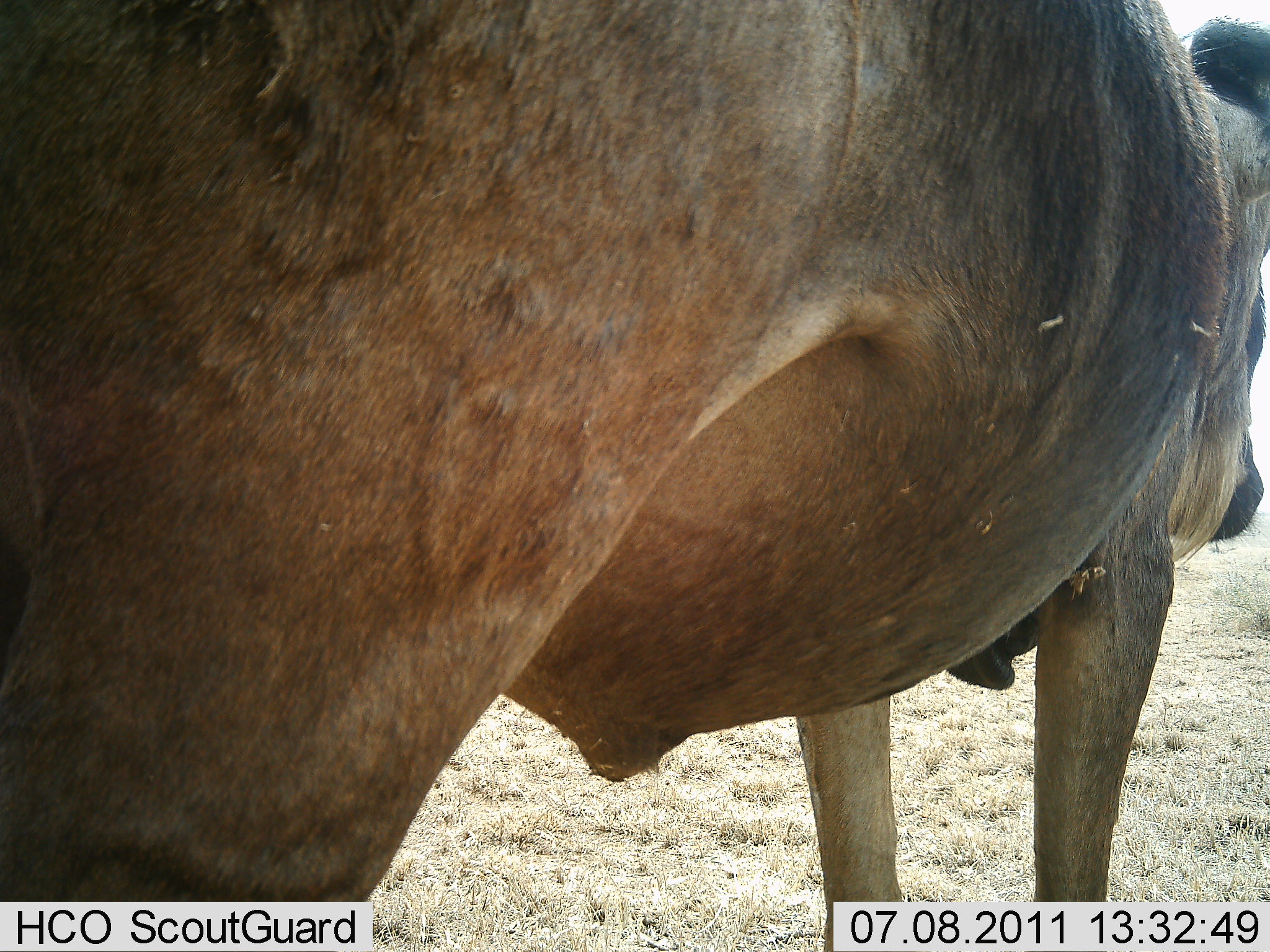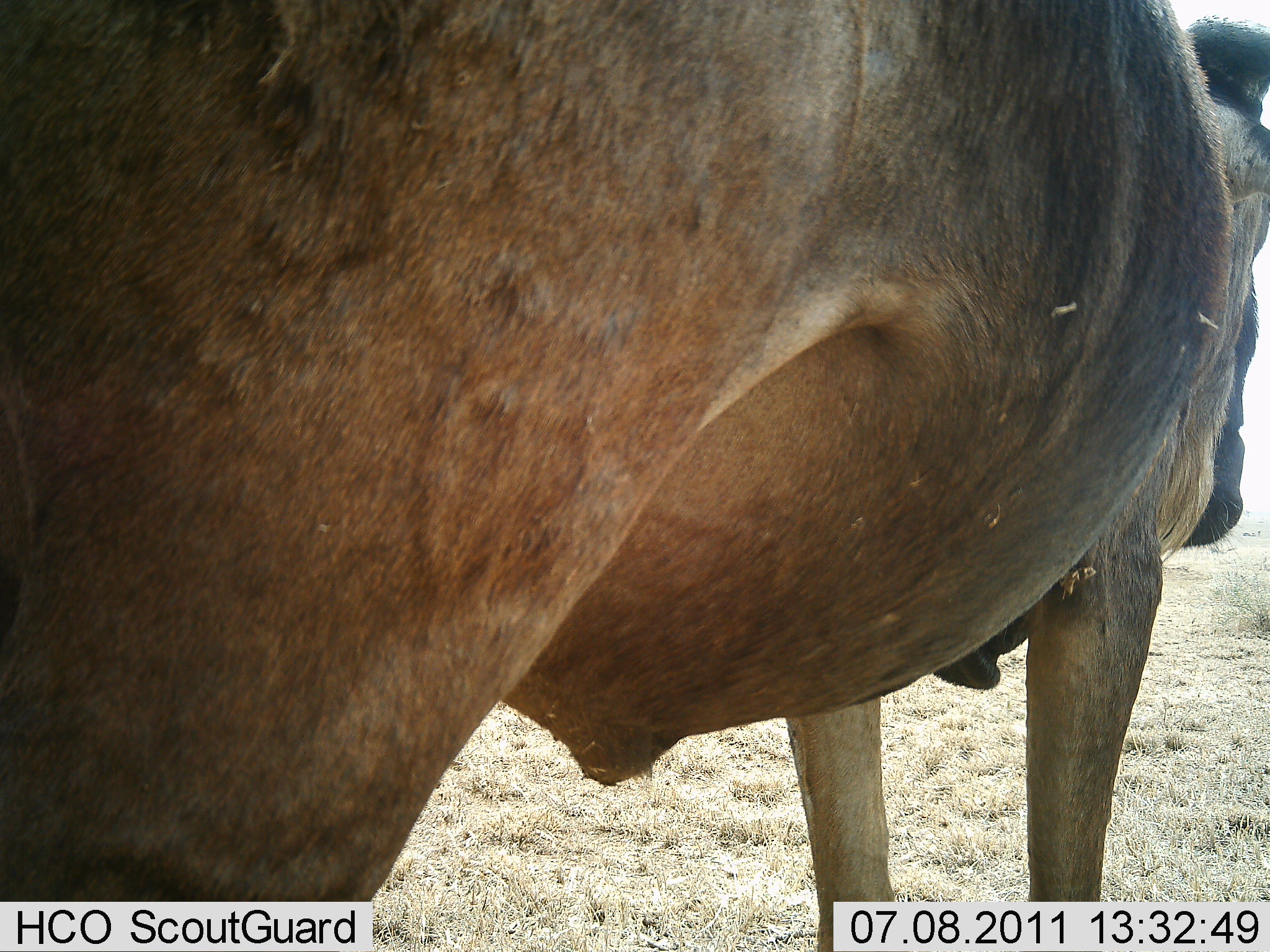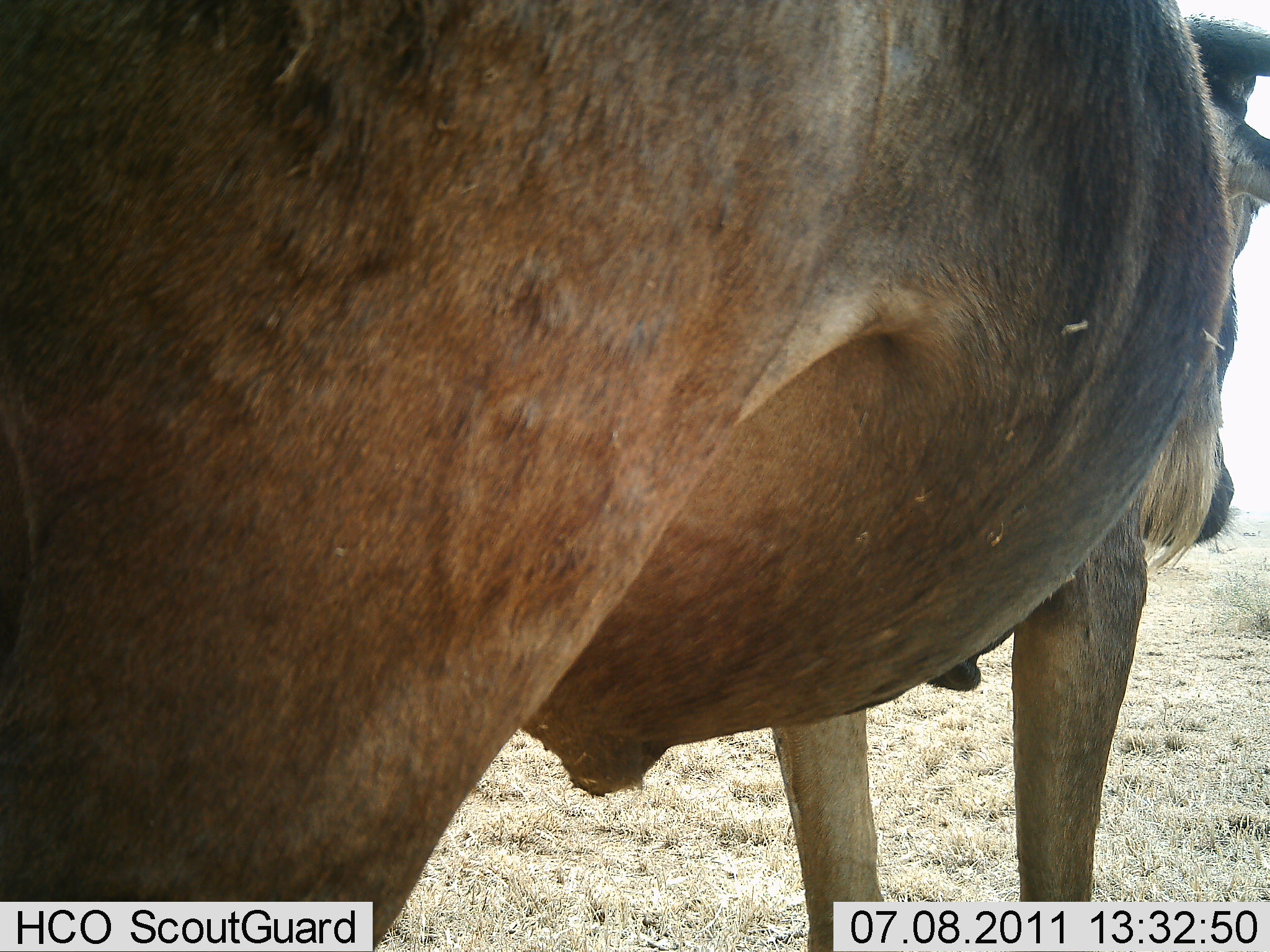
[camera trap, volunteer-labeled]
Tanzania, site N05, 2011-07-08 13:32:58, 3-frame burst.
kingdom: Animalia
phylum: Chordata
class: Mammalia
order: Artiodactyla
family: Bovidae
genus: Connochaetes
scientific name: Connochaetes taurinus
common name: blue wildebeest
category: wildebeest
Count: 1.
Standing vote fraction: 100%.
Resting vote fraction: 0%.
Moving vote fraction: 0%.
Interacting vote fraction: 0%.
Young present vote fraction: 0%.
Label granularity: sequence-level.